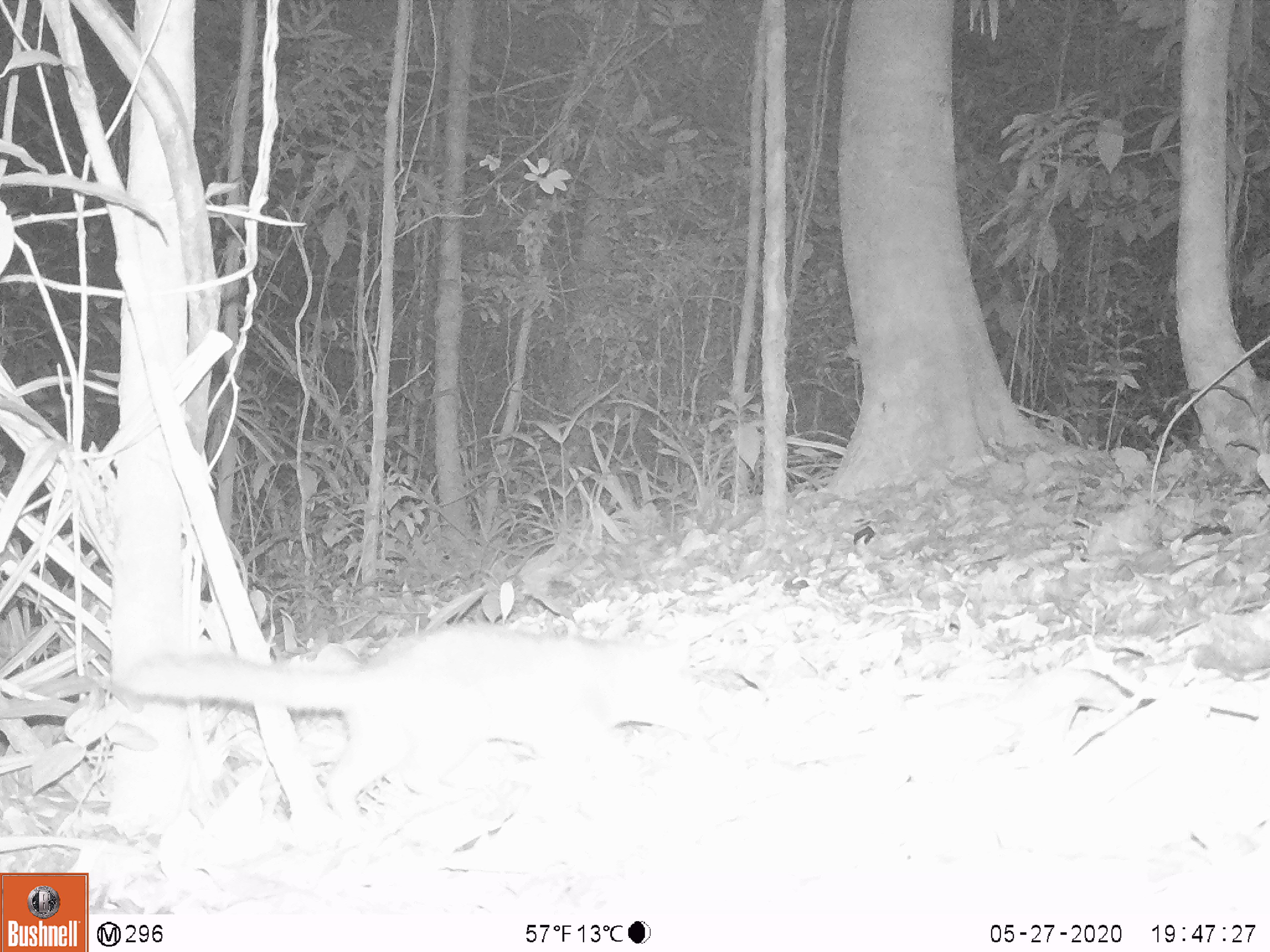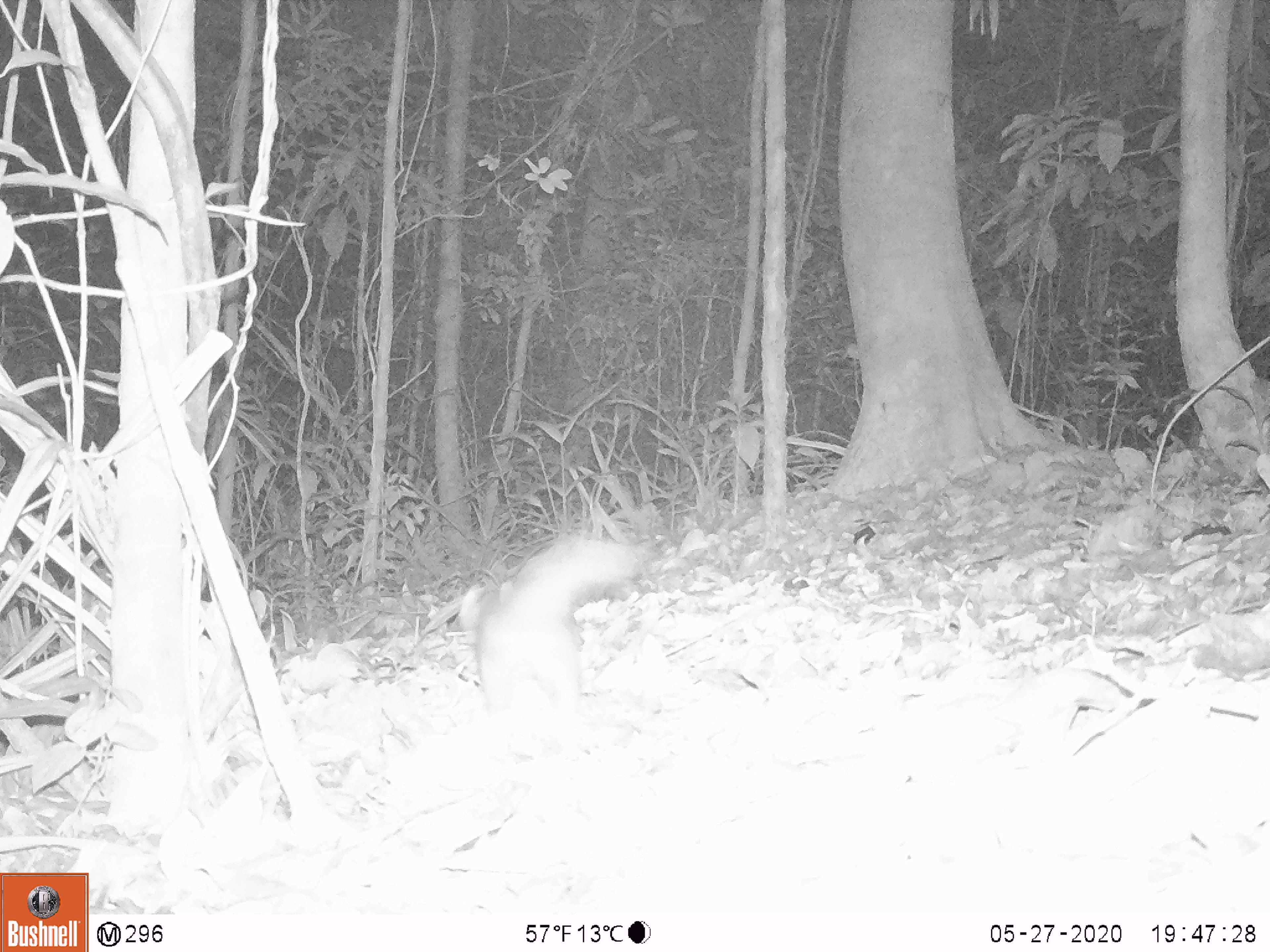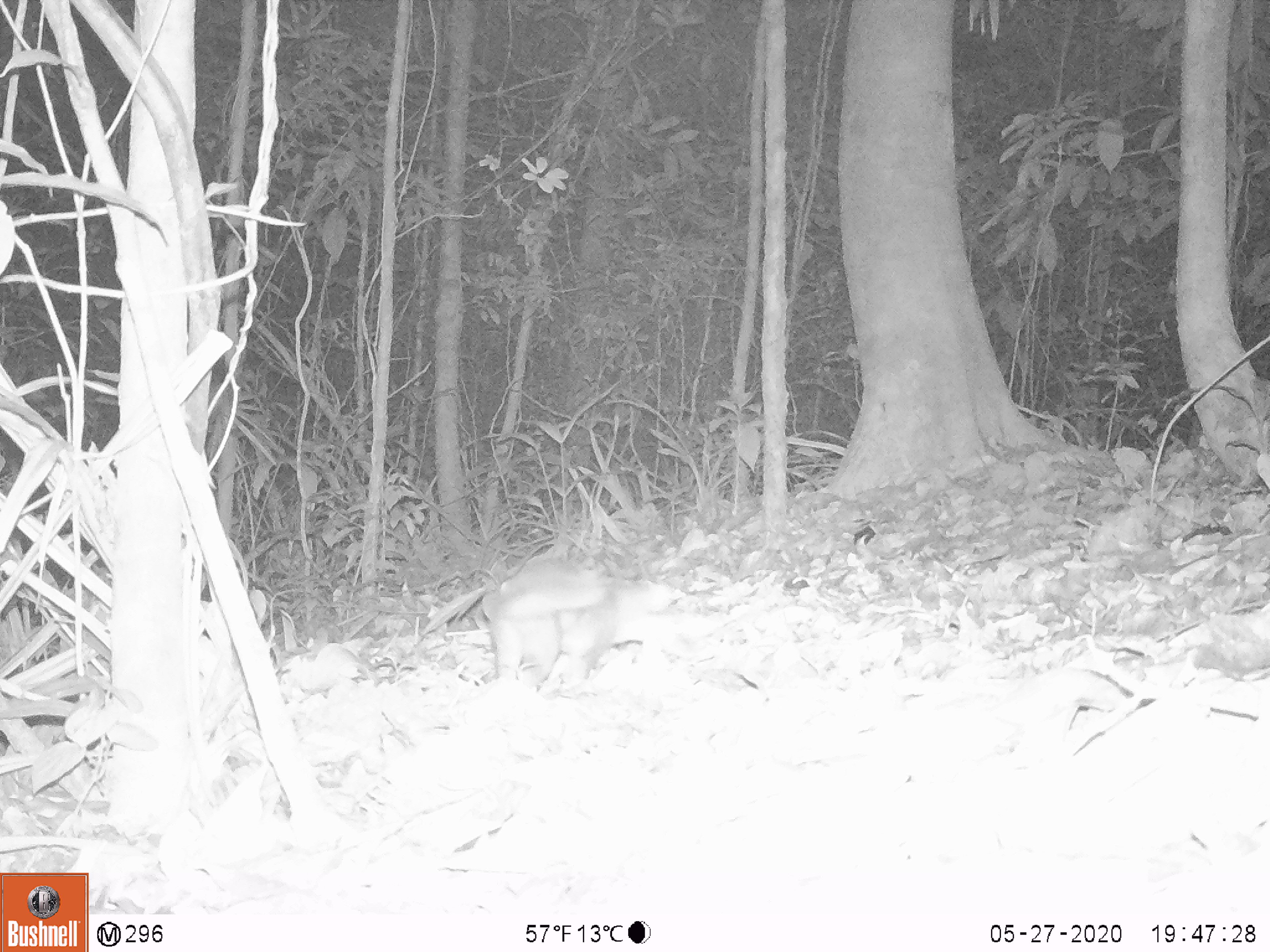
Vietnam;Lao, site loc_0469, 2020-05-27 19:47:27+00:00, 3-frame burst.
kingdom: Animalia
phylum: Chordata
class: Mammalia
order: Carnivora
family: Mustelidae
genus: Melogale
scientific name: Melogale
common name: ferret badger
Ferret badger (Melogale). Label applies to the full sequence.